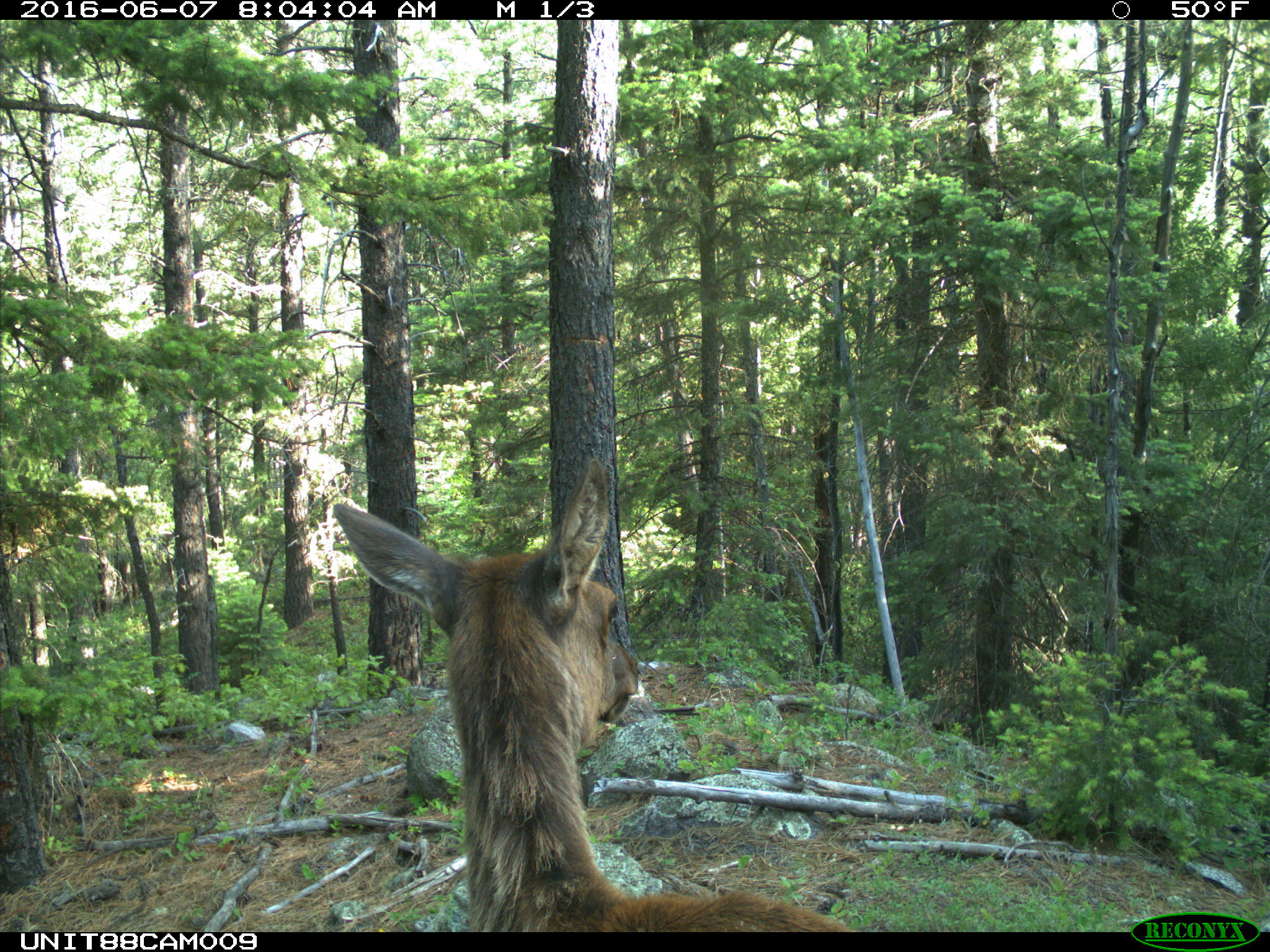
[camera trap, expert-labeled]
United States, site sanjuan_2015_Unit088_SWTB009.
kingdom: Animalia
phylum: Chordata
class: Mammalia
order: Artiodactyla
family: Cervidae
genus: Cervus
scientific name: Cervus elaphus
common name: red deer